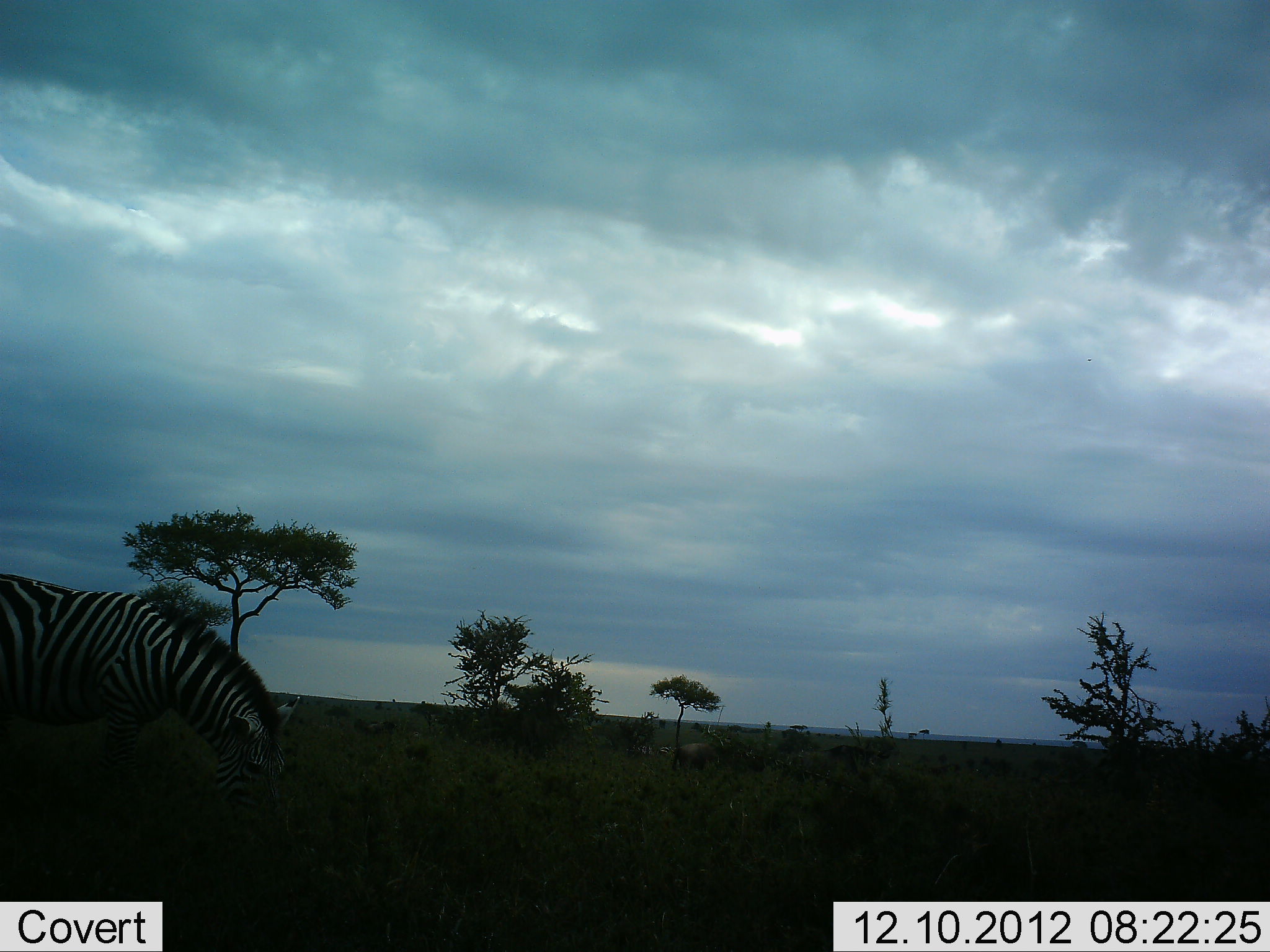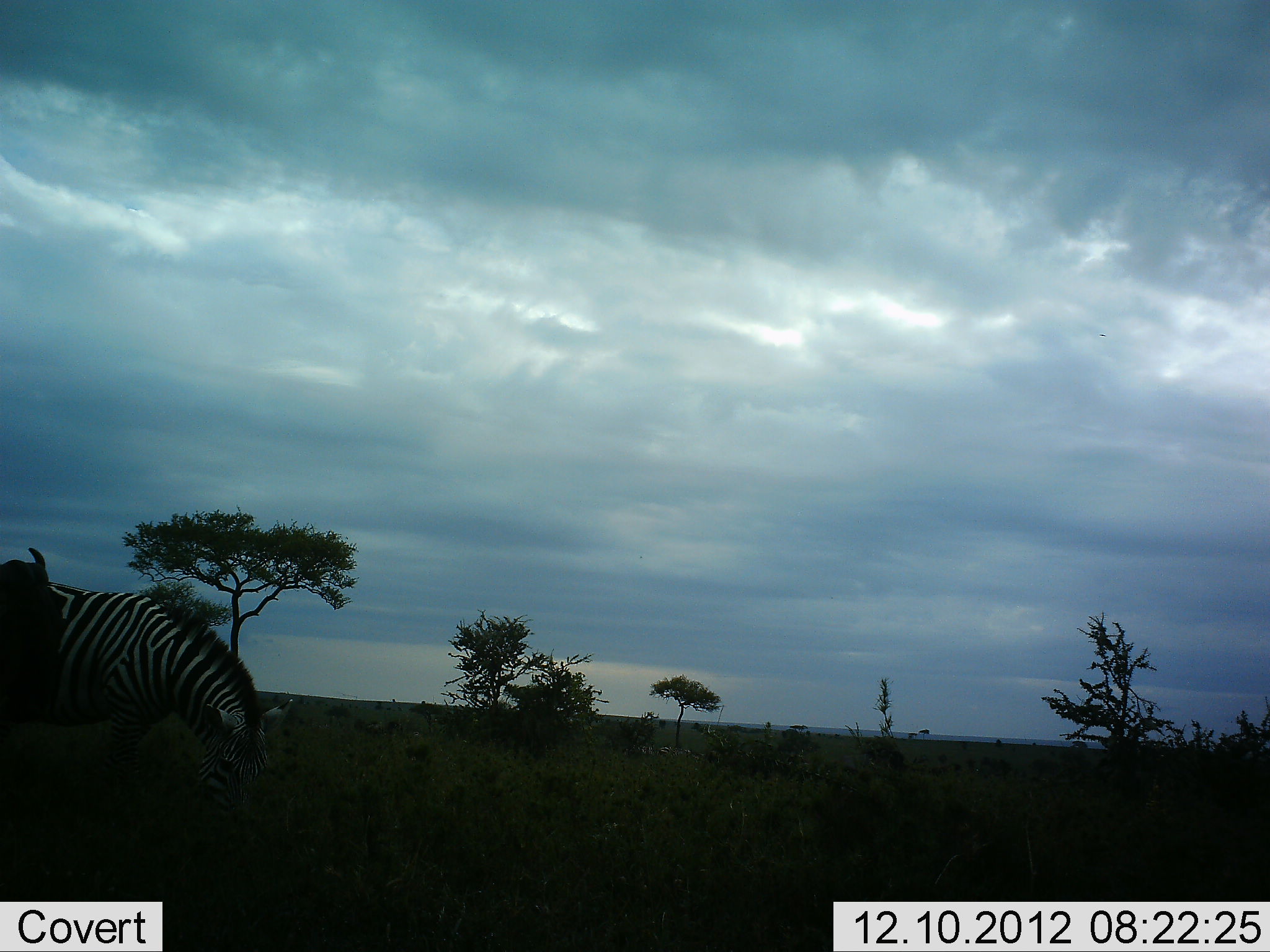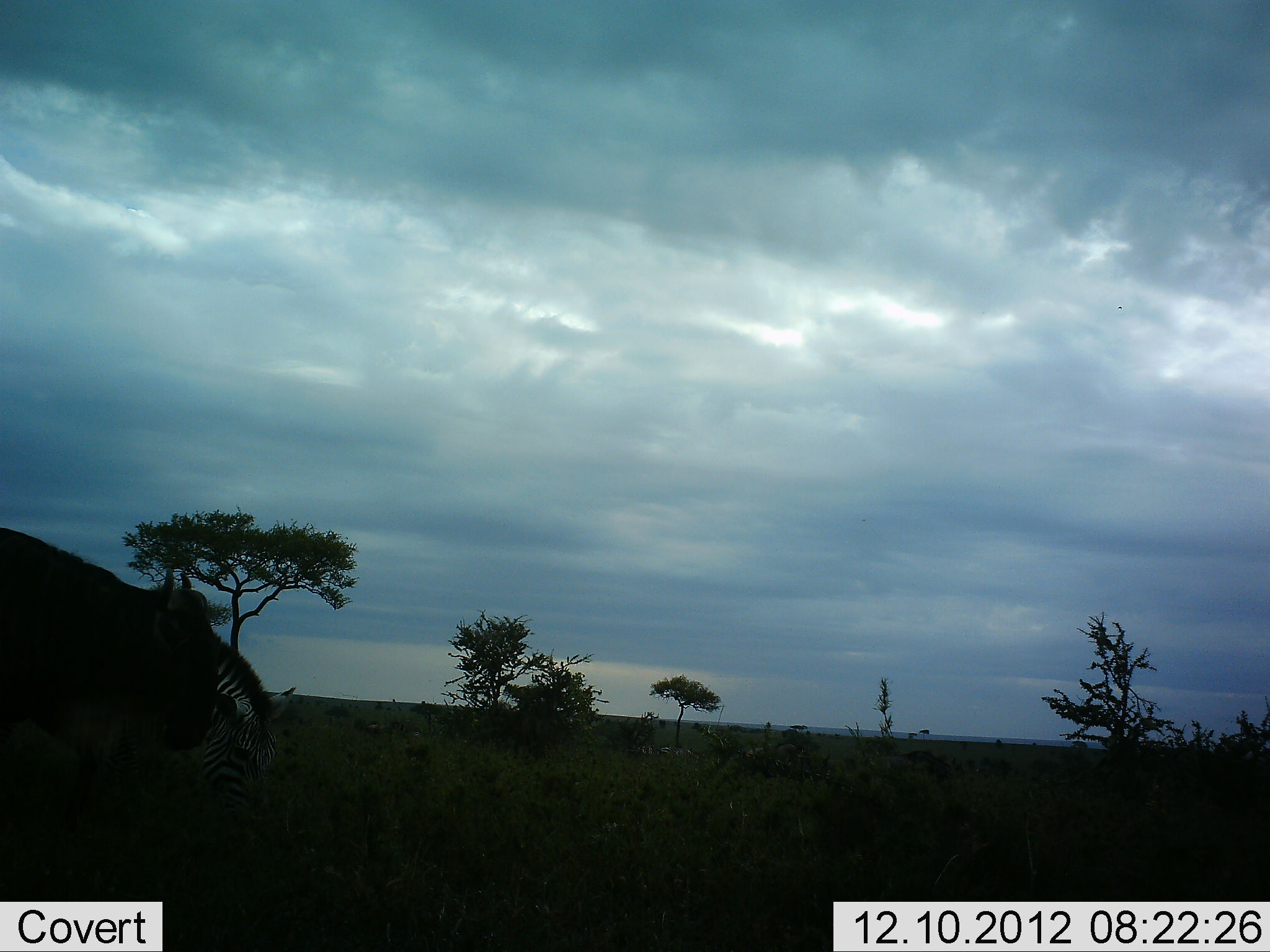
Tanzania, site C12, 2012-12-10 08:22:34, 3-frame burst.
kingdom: Animalia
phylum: Chordata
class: Mammalia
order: Artiodactyla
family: Bovidae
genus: Connochaetes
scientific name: Connochaetes taurinus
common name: blue wildebeest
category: wildebeest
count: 3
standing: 8%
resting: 8%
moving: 92%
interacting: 0%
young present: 0%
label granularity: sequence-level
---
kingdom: Animalia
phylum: Chordata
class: Mammalia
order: Perissodactyla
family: Equidae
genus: Equus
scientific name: Equus quagga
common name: plains zebra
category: zebra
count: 1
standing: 24%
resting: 0%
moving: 6%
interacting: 0%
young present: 0%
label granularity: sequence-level